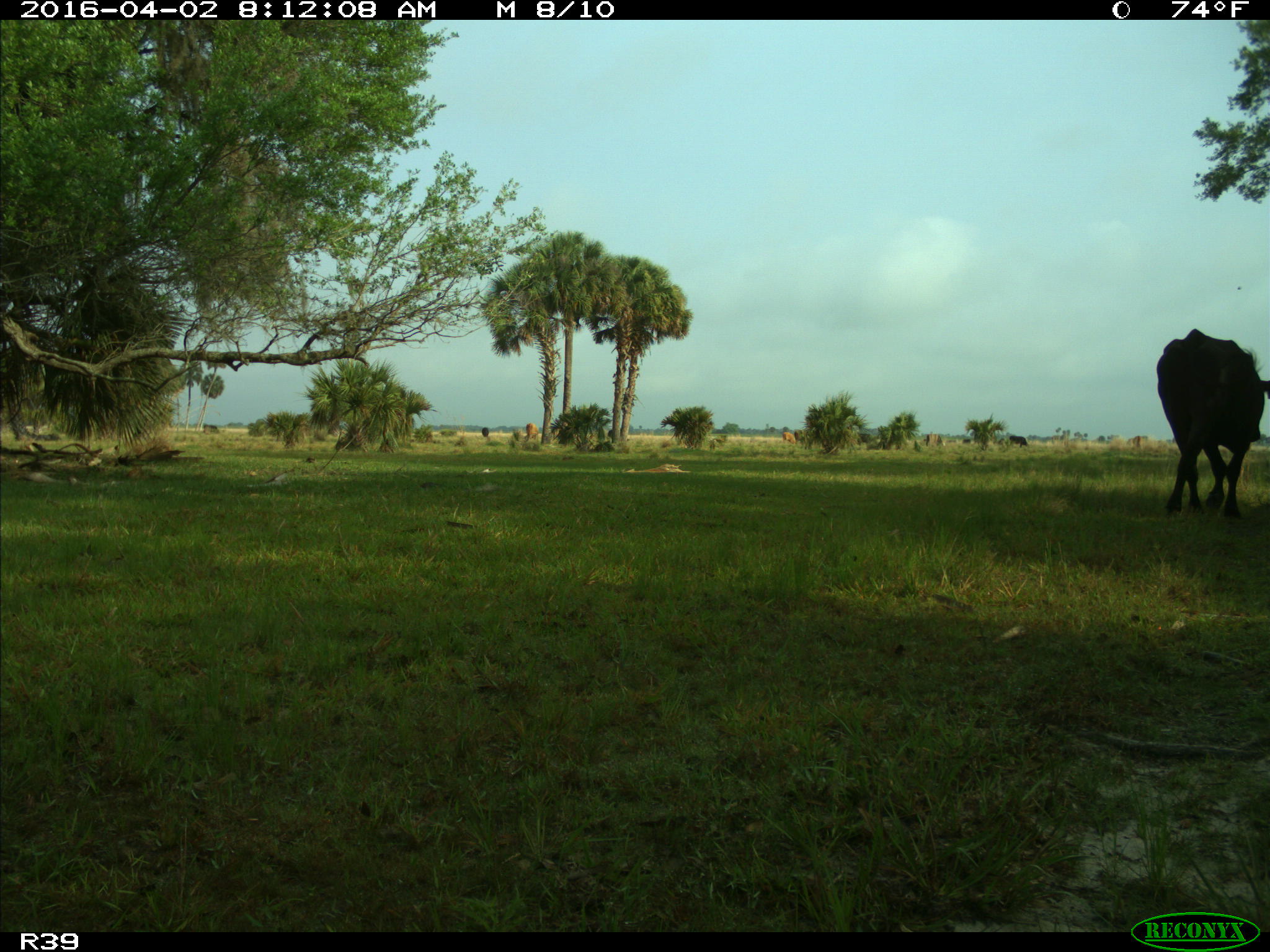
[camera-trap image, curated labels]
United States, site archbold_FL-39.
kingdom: Animalia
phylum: Chordata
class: Mammalia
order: Artiodactyla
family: Bovidae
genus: Bos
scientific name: Bos taurus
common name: domestic cow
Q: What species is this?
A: Bos taurus (domestic cow).